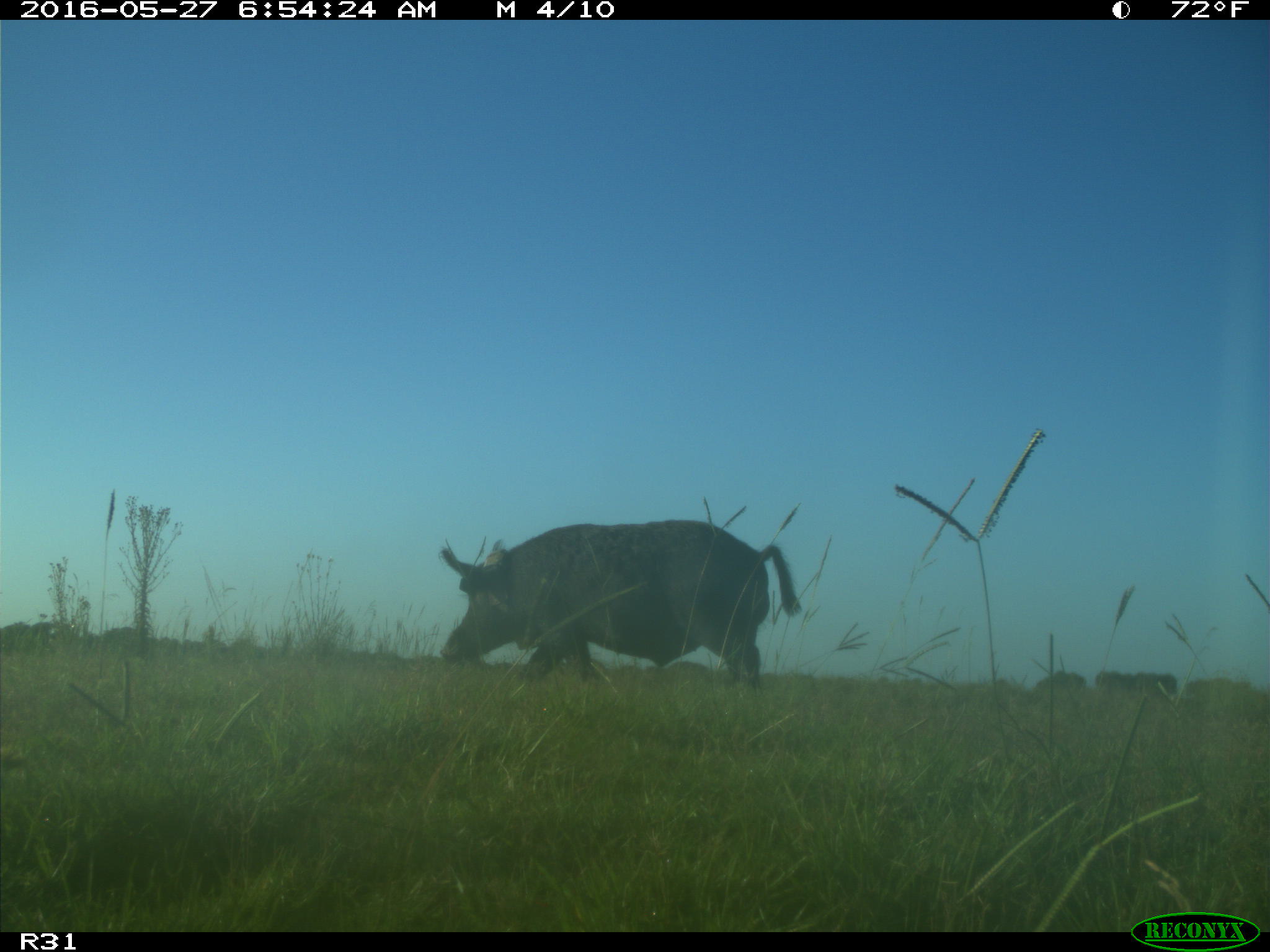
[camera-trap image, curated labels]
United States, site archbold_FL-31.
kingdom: Animalia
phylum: Chordata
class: Mammalia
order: Artiodactyla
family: Suidae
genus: Sus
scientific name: Sus scrofa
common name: wild boar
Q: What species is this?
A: Sus scrofa (wild boar).